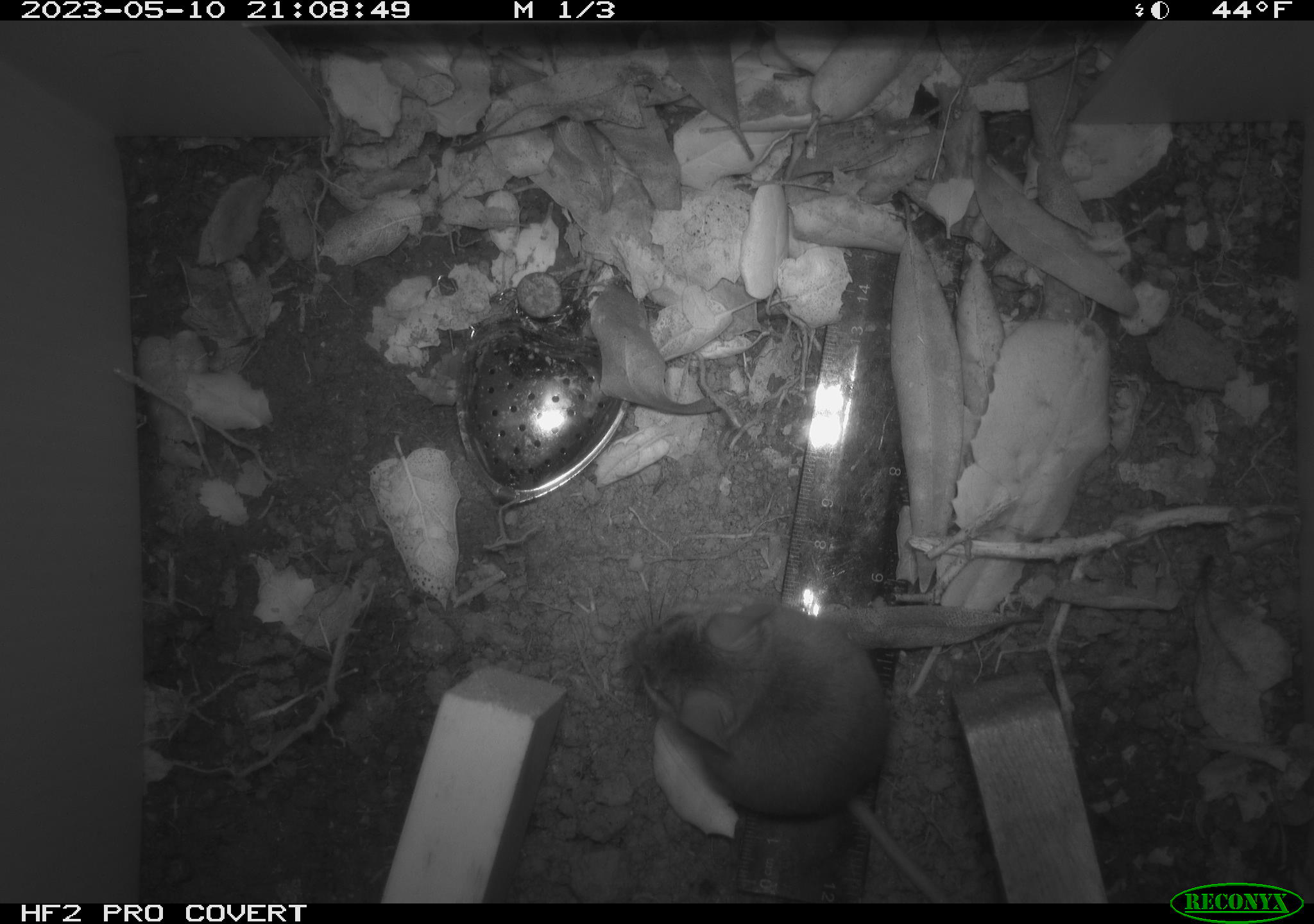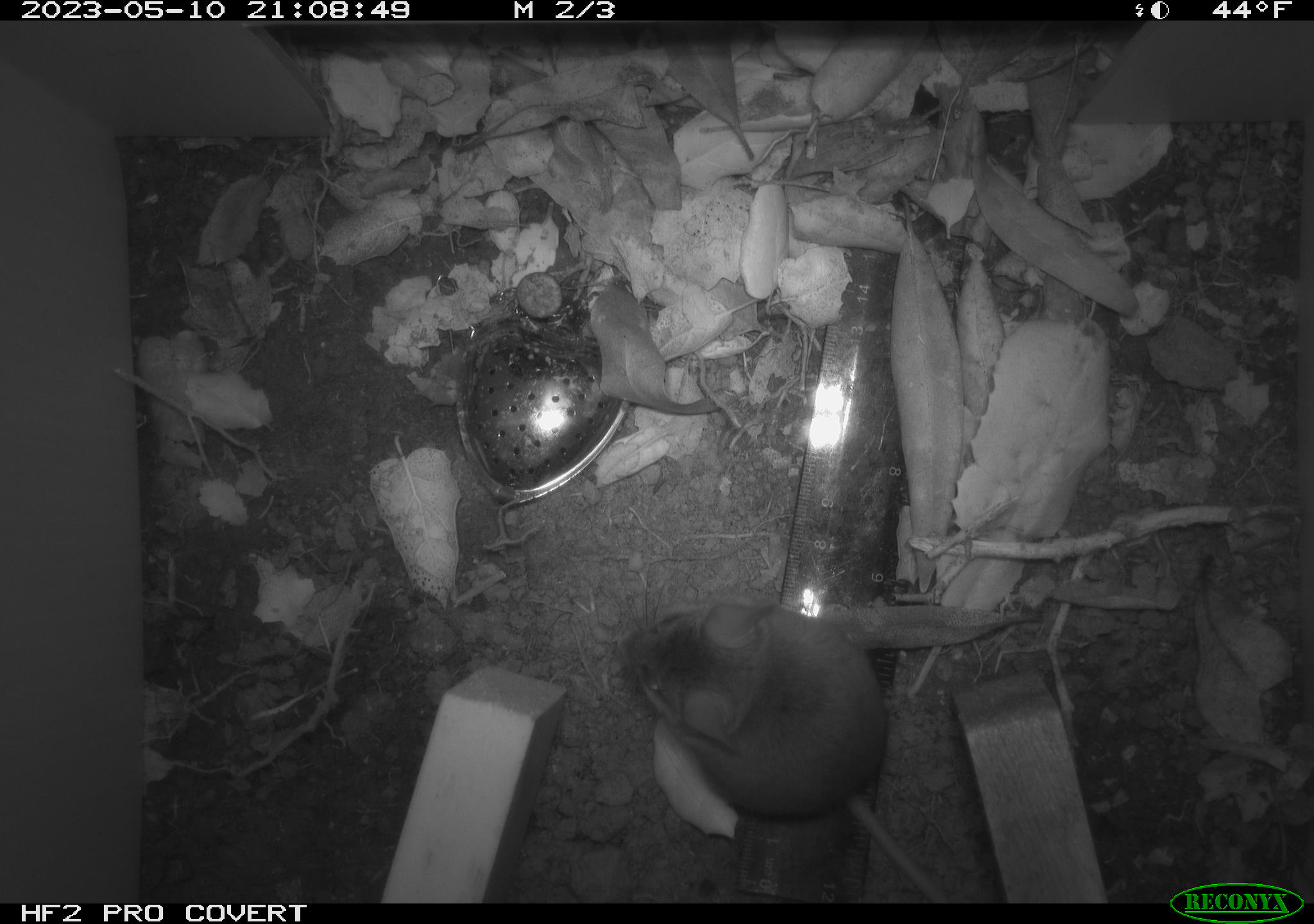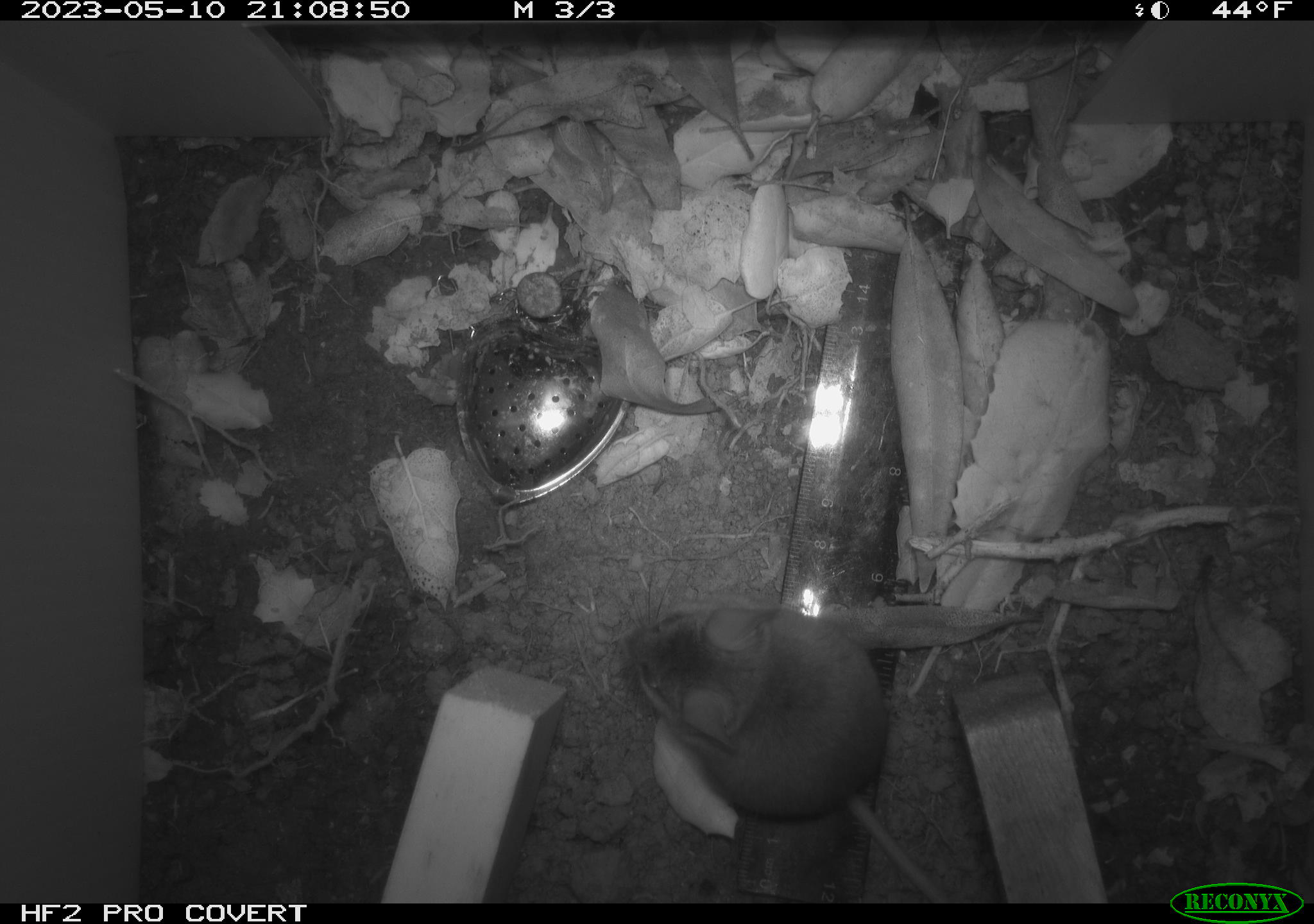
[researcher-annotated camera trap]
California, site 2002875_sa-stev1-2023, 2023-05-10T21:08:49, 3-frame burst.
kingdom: Animalia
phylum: Chordata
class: Mammalia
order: Rodentia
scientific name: Rodentia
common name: mouse species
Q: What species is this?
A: Mouse species (Rodentia).